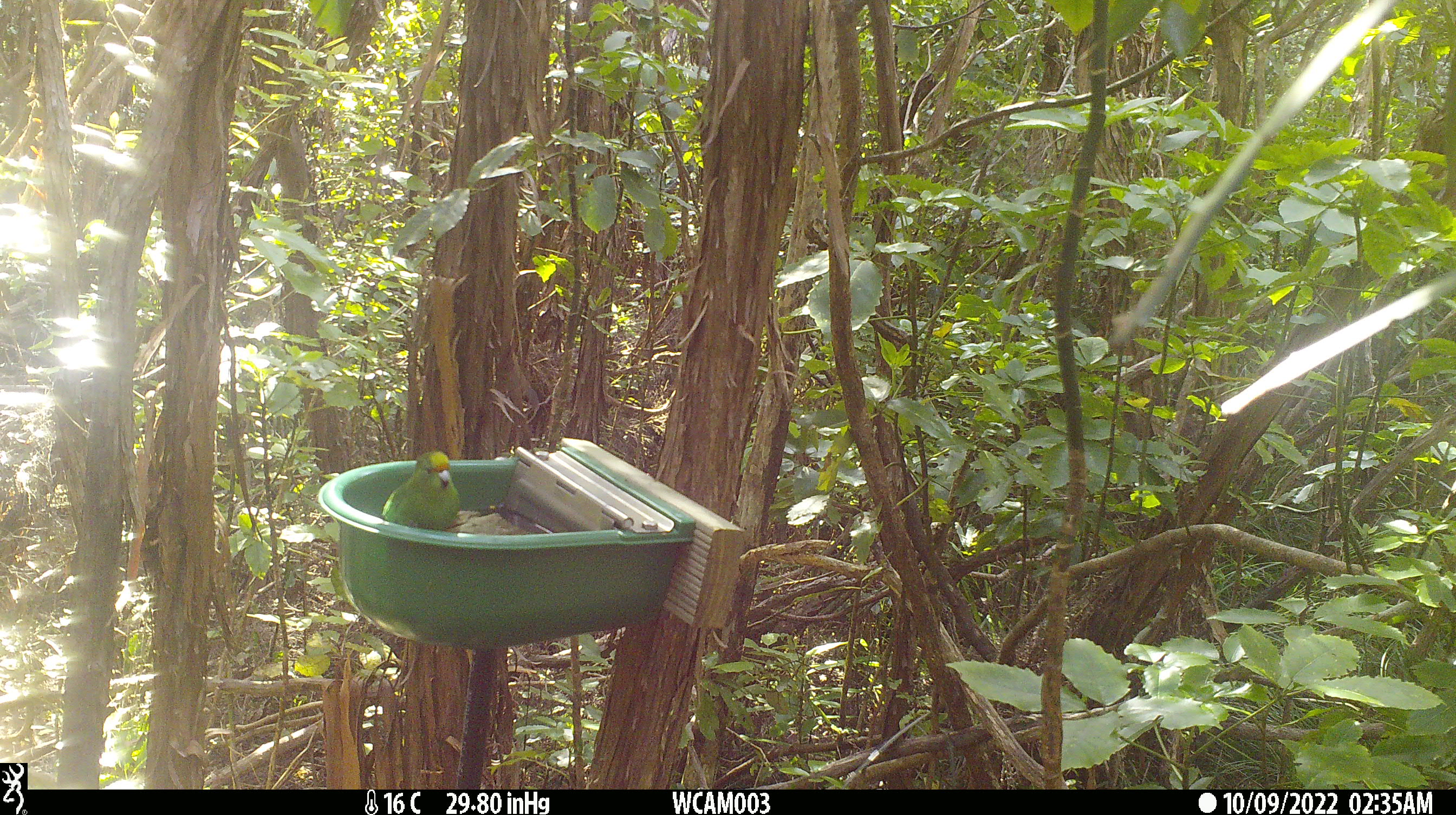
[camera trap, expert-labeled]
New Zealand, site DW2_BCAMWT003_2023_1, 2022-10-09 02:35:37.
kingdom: Animalia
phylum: Chordata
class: Aves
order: Psittaciformes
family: Psittaculidae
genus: Cyanoramphus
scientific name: Cyanoramphus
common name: parakeet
Parakeet (Cyanoramphus).